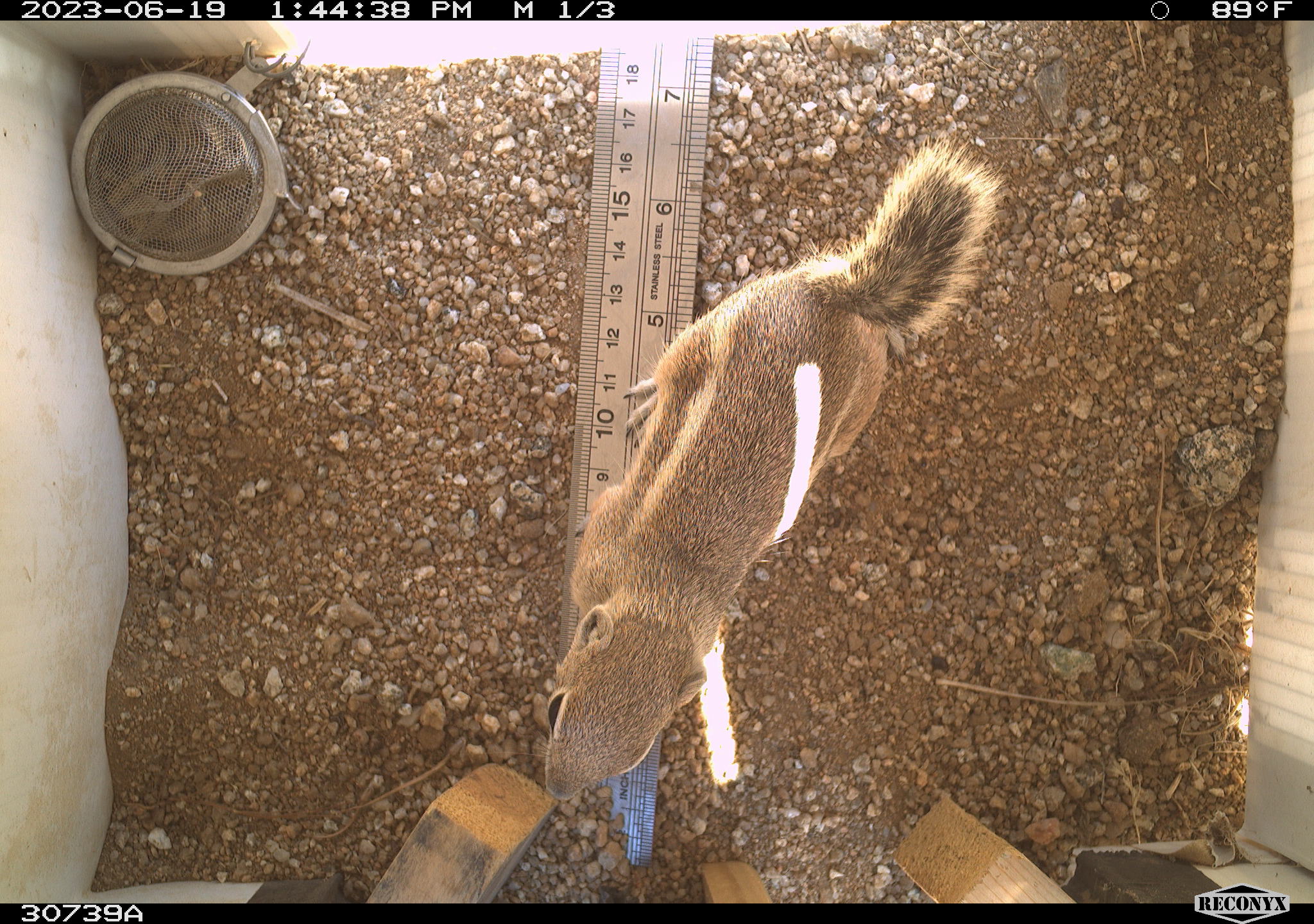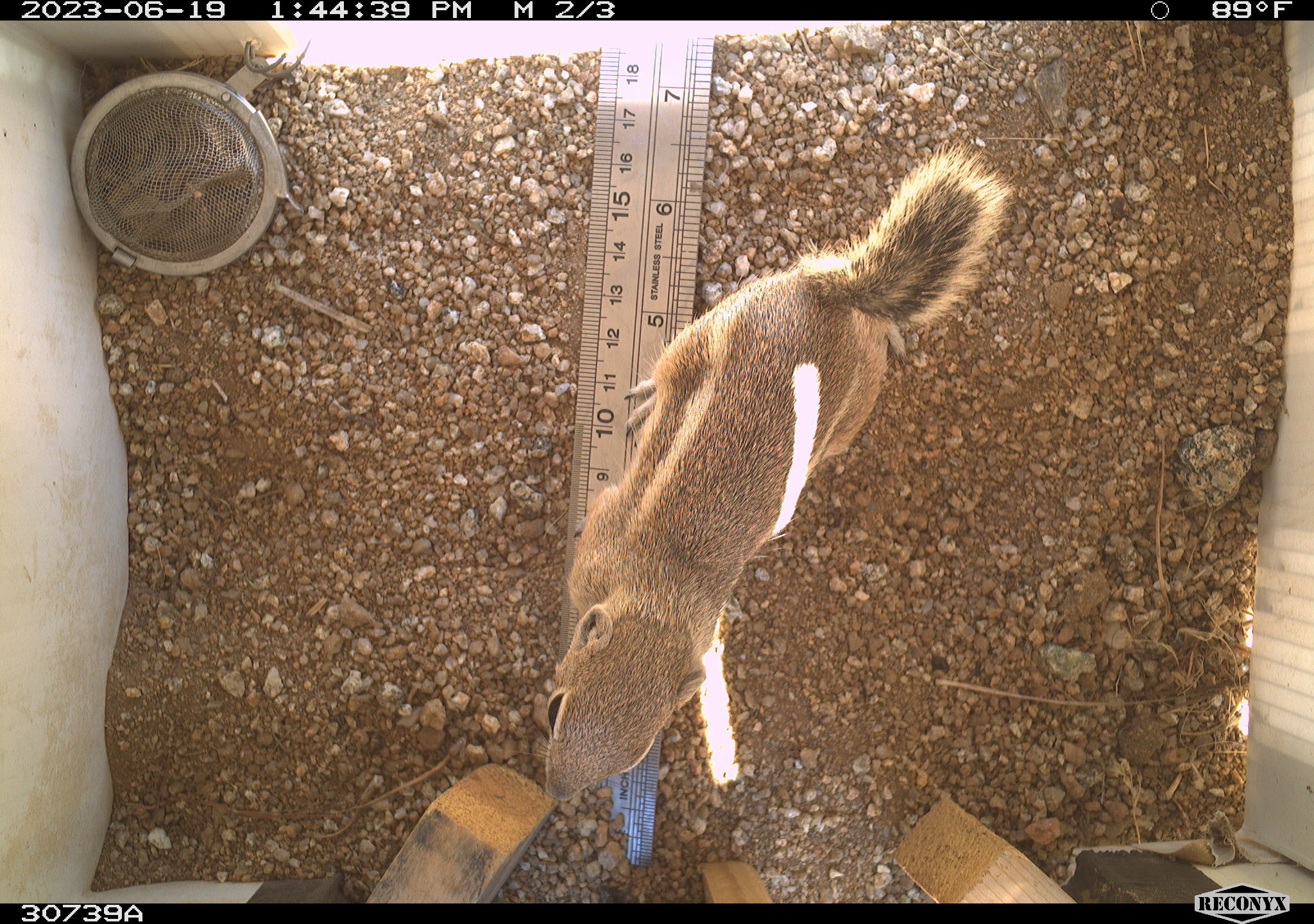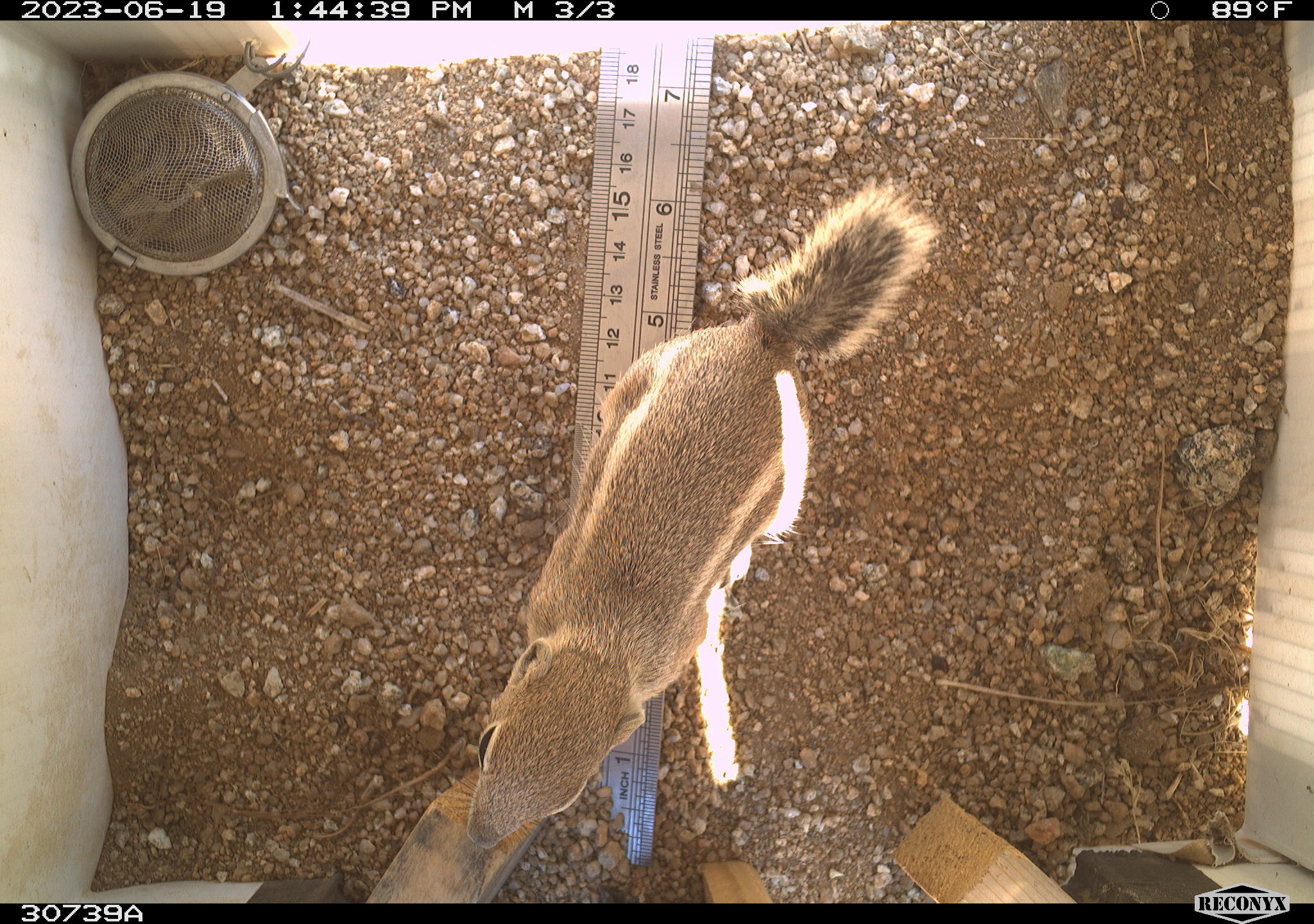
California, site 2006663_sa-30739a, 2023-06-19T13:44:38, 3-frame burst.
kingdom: Animalia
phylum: Chordata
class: Mammalia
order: Rodentia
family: Sciuridae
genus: Ammospermophilus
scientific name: Ammospermophilus leucurus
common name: white-tailed antelope squirrel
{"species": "white-tailed antelope squirrel (Ammospermophilus leucurus)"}